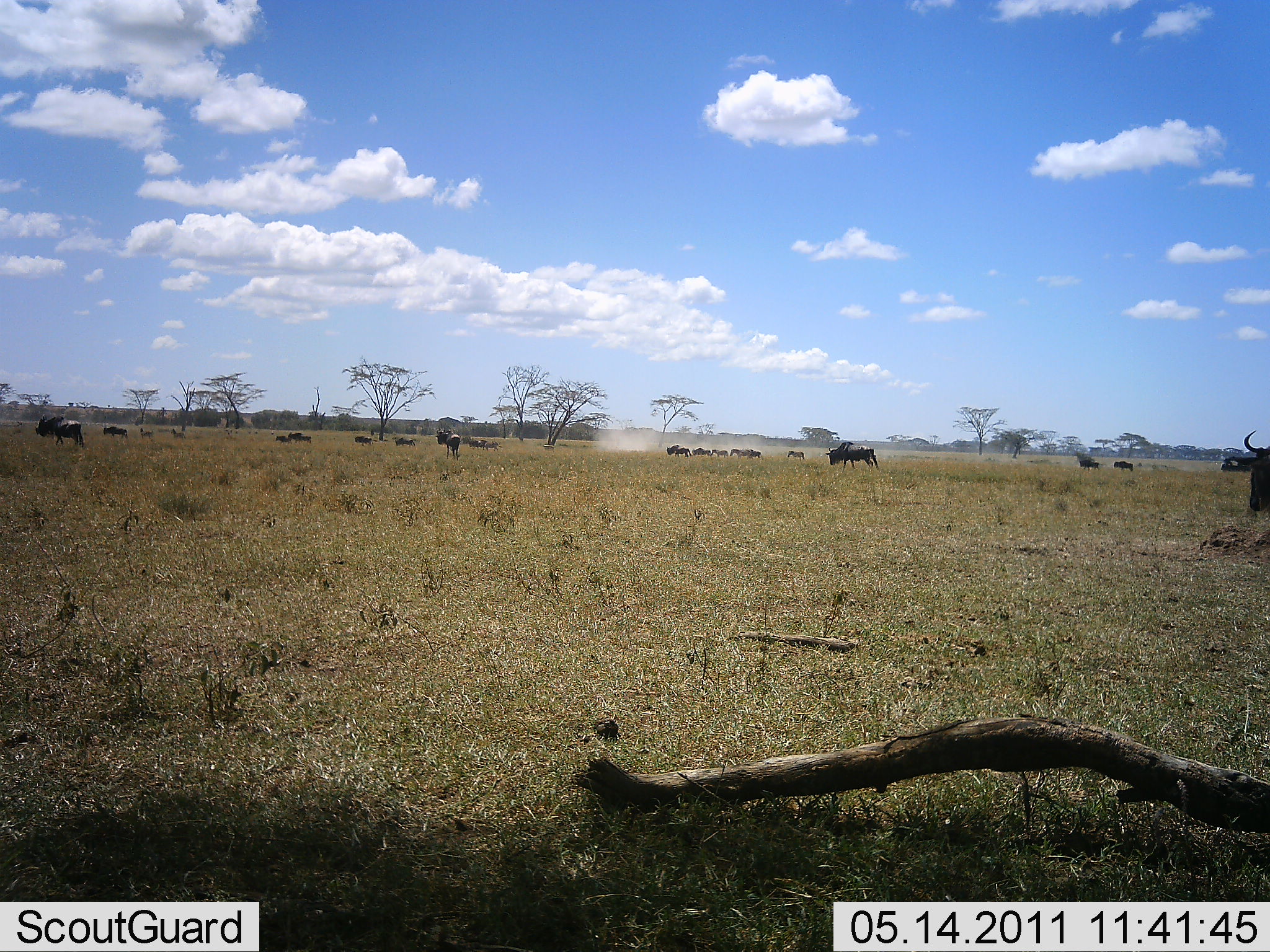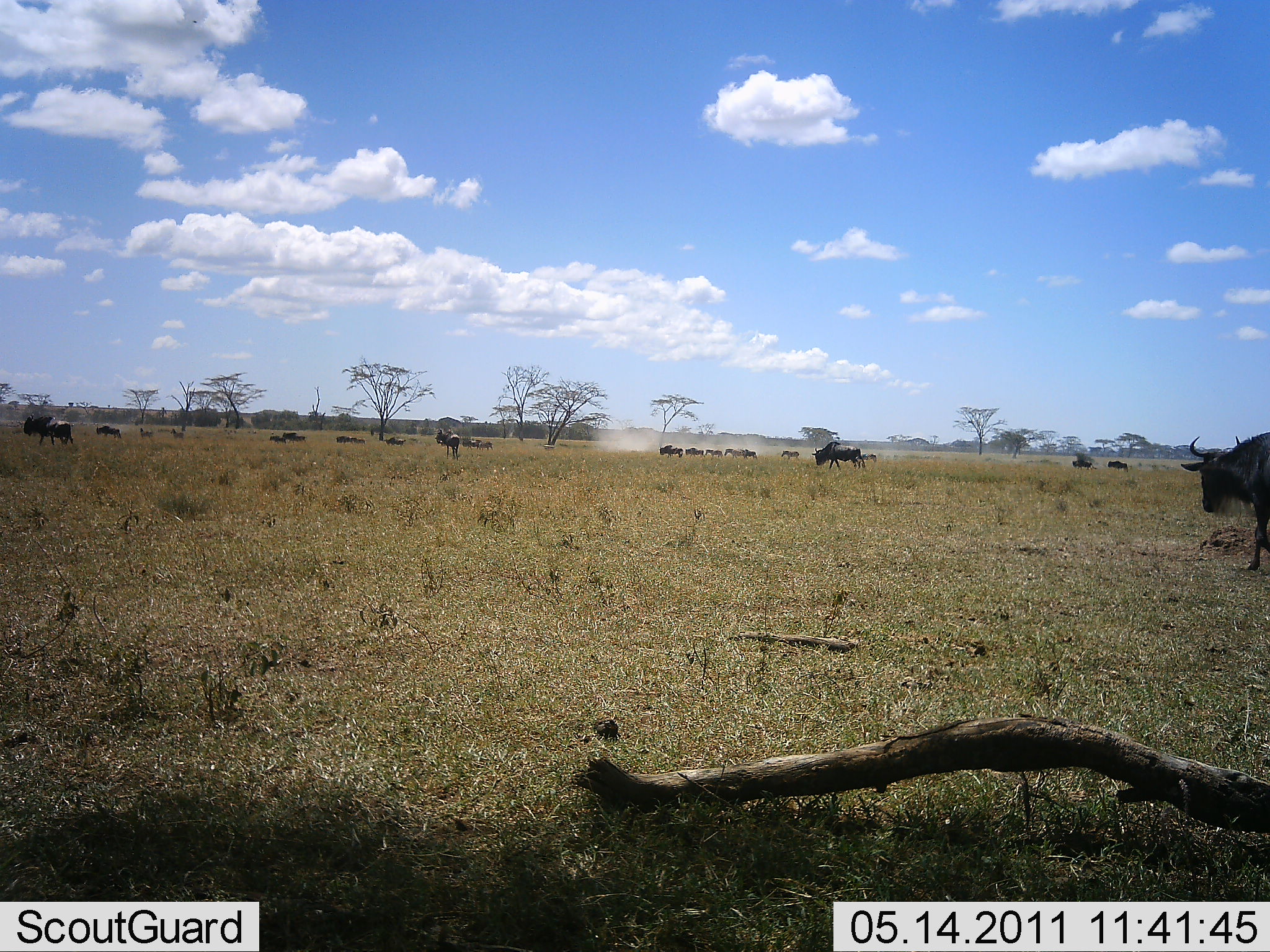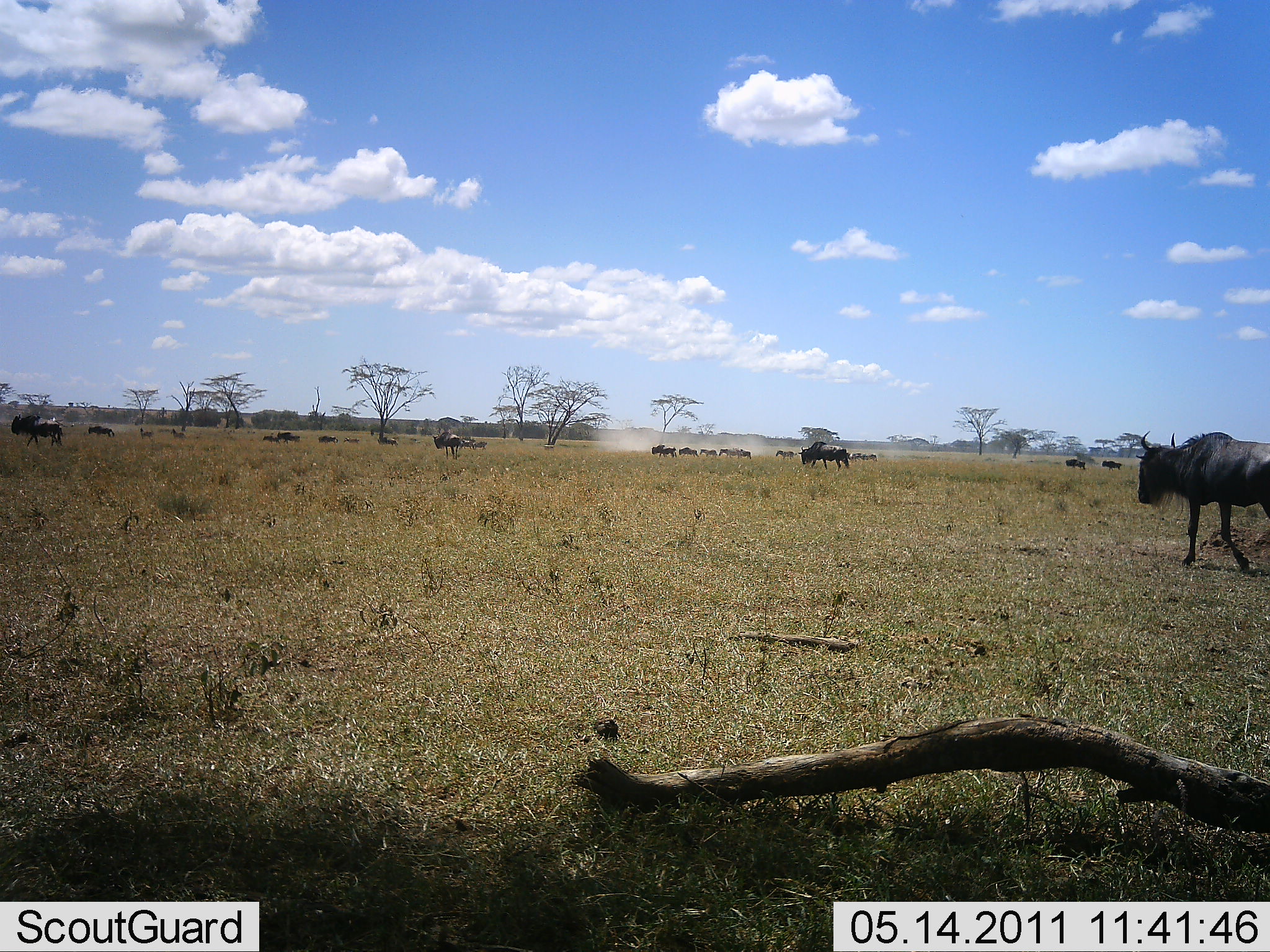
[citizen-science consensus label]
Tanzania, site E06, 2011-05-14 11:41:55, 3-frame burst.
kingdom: Animalia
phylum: Chordata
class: Mammalia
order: Artiodactyla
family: Bovidae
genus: Connochaetes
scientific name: Connochaetes taurinus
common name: blue wildebeest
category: wildebeest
Wildebeest (blue wildebeest) (Connochaetes taurinus), count 11-50. Behavior (volunteer vote fractions): standing 18%, resting 0%, moving 91%, interacting 0%. Young present (vote fraction): 0%. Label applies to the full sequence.